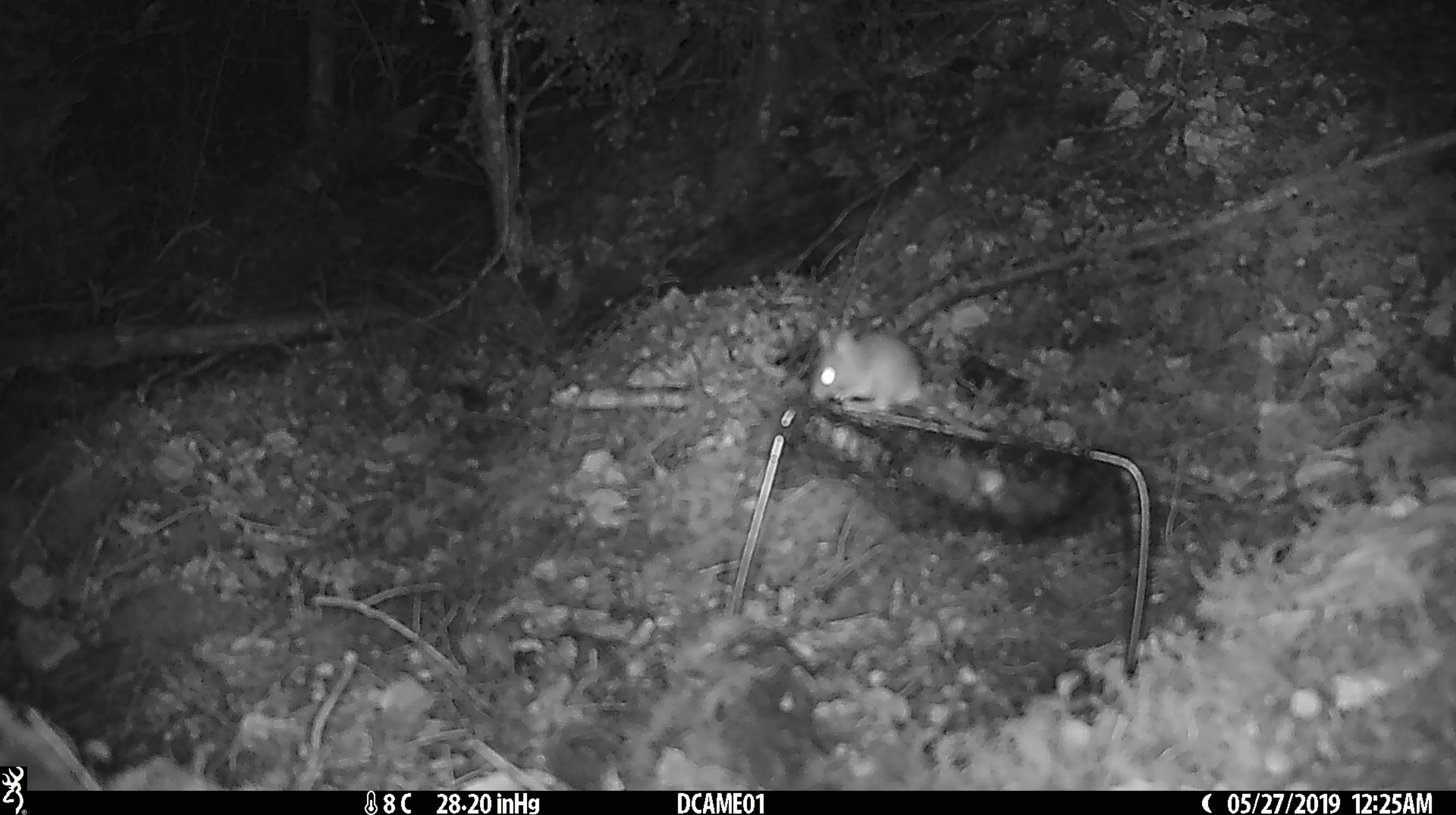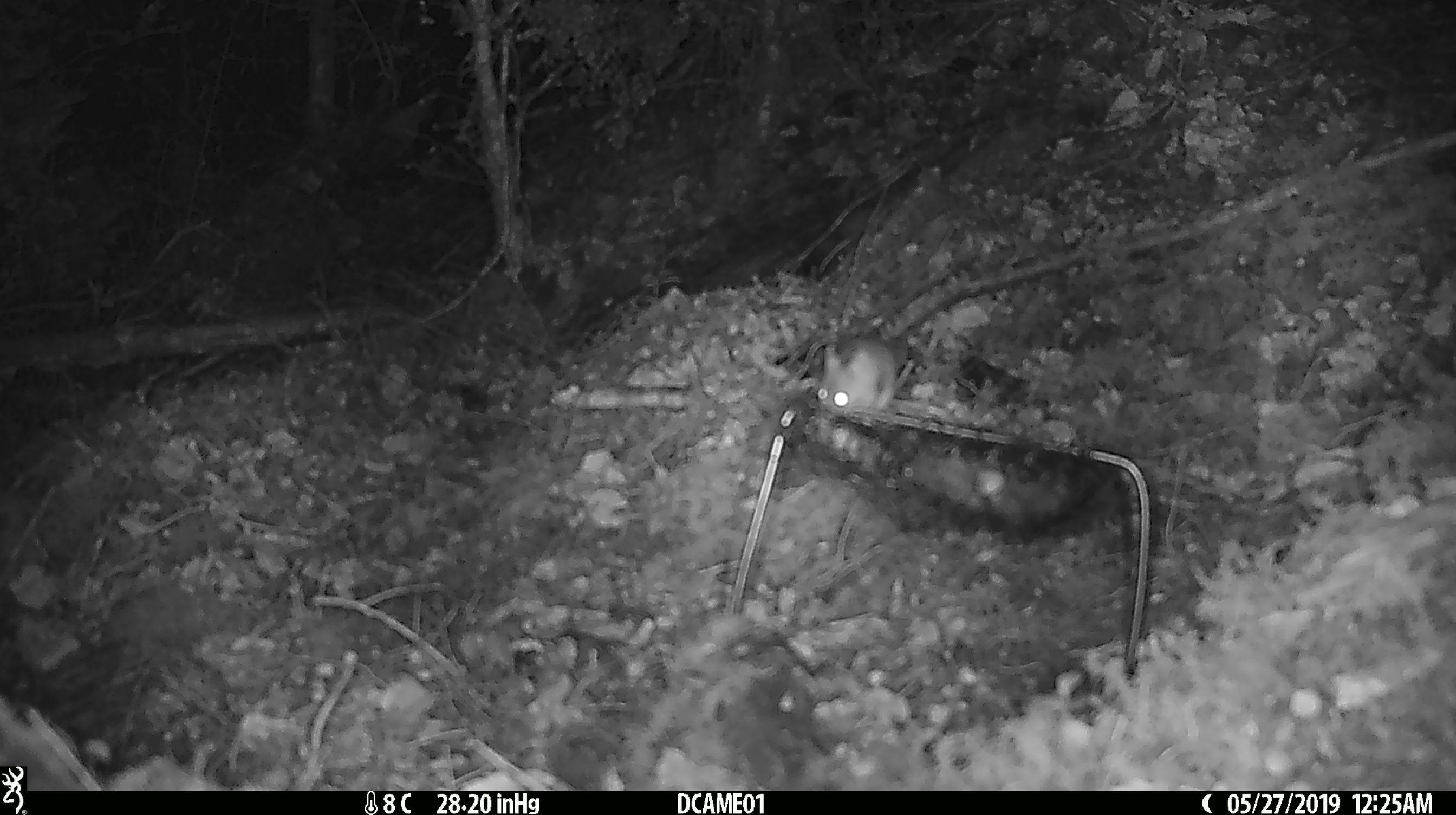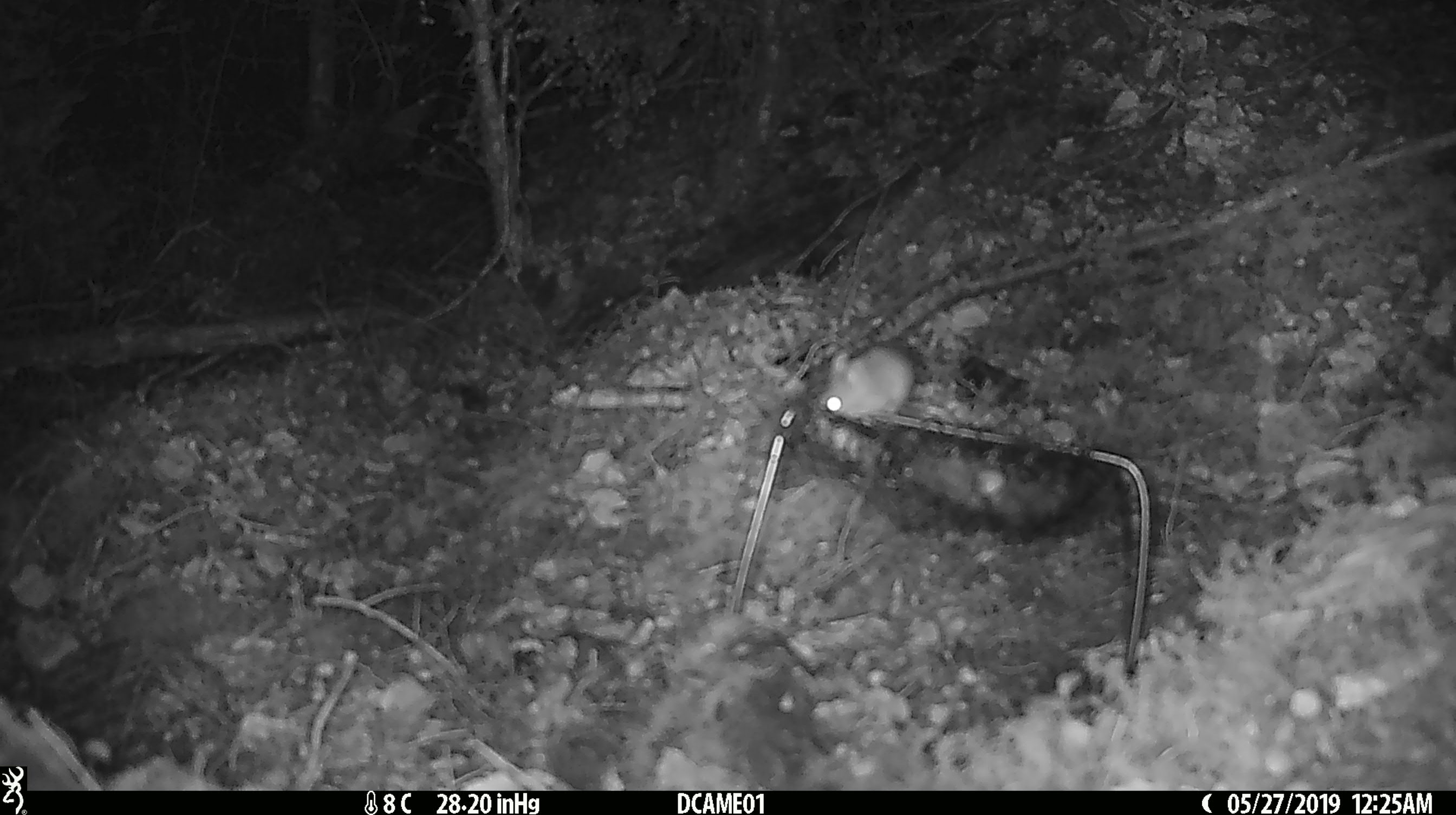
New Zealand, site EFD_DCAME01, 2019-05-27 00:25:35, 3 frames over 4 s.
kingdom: Animalia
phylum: Chordata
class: Mammalia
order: Rodentia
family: Muridae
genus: Mus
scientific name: Mus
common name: mouse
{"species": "mouse (Mus)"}